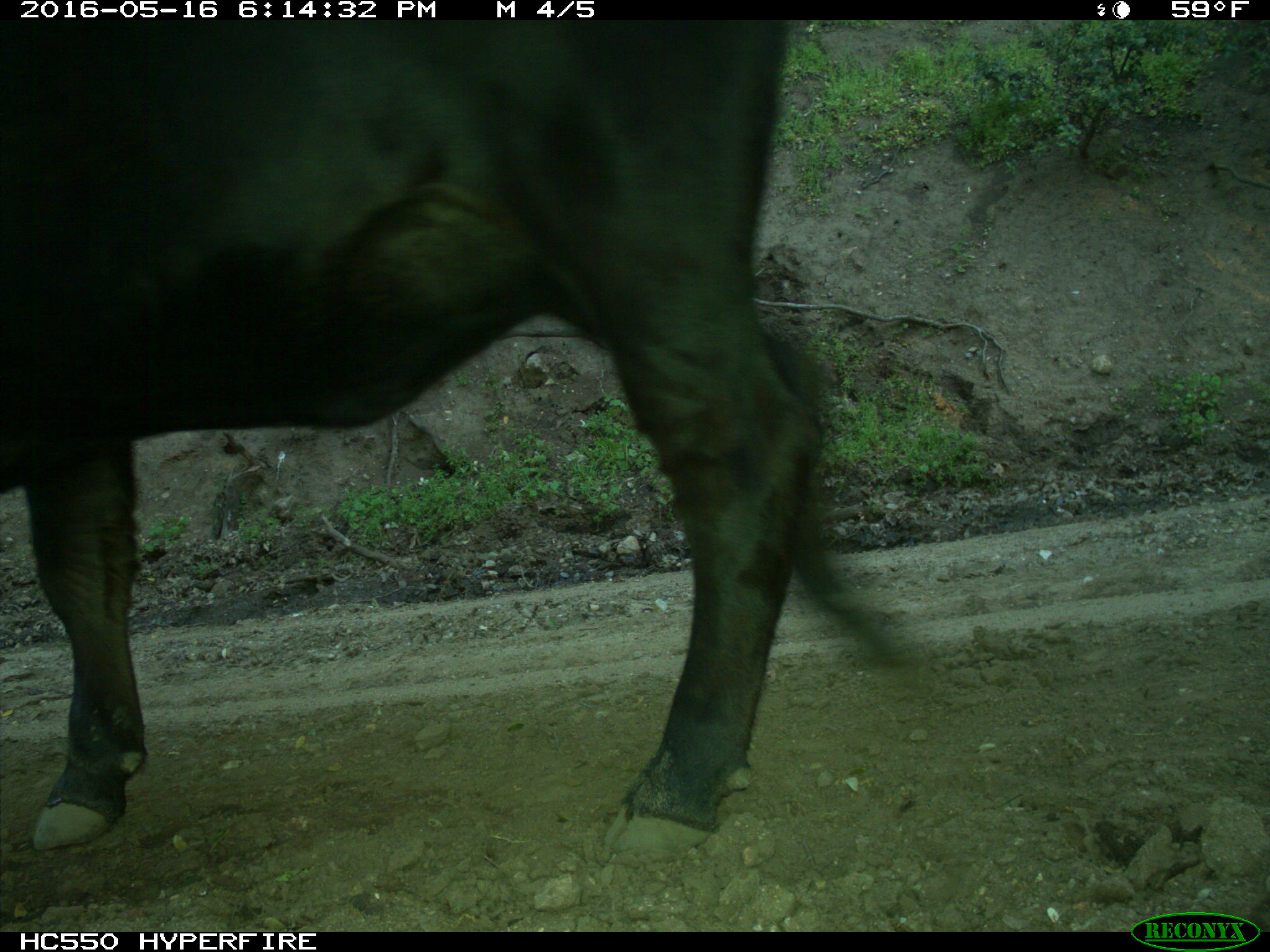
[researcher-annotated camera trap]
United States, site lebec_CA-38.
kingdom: Animalia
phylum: Chordata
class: Mammalia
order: Artiodactyla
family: Bovidae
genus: Bos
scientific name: Bos taurus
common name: domestic cow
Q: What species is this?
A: Bos taurus (domestic cow).